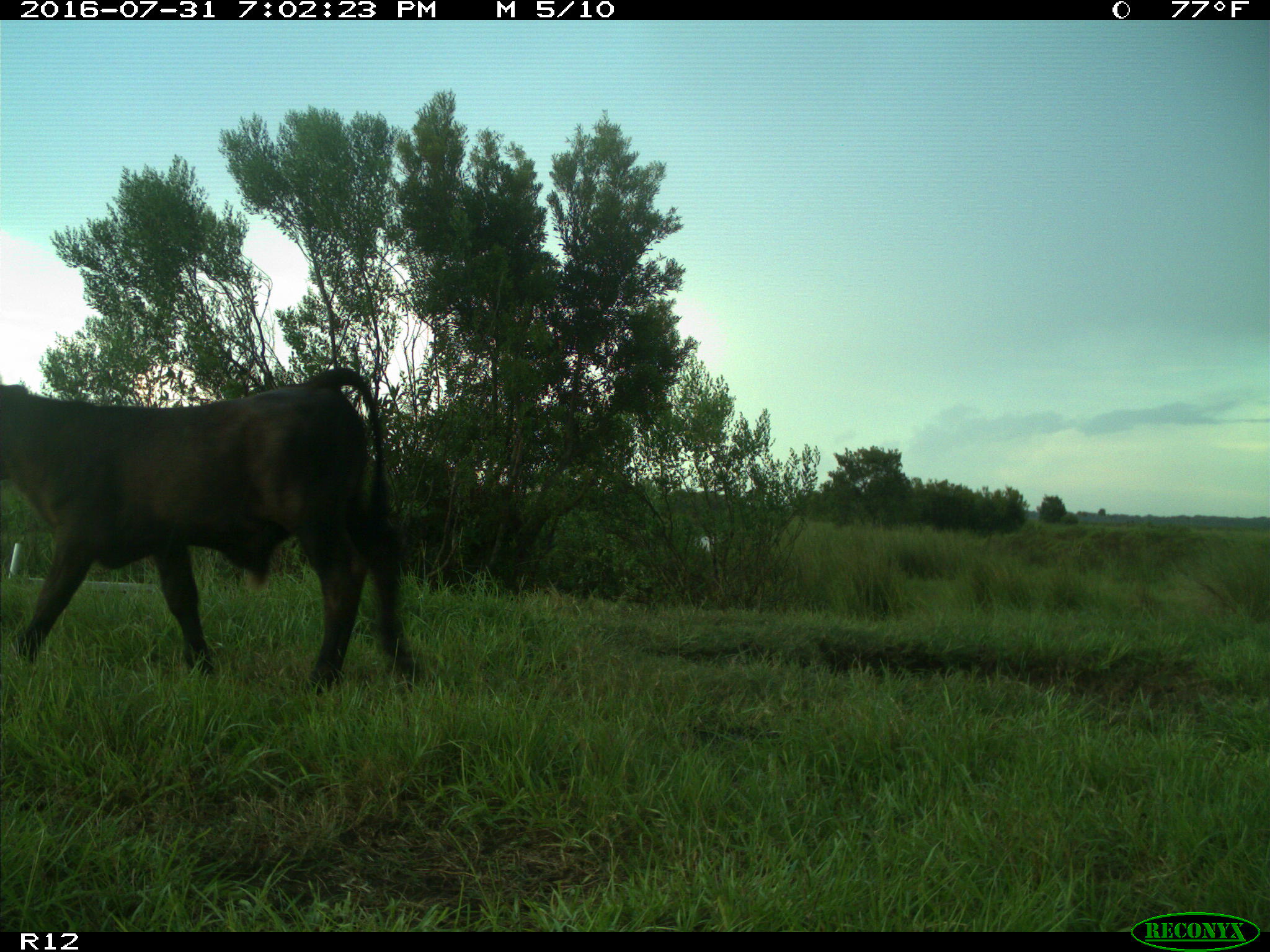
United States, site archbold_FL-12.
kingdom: Animalia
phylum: Chordata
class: Mammalia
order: Artiodactyla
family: Bovidae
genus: Bos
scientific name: Bos taurus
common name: domestic cow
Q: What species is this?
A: Bos taurus (domestic cow).